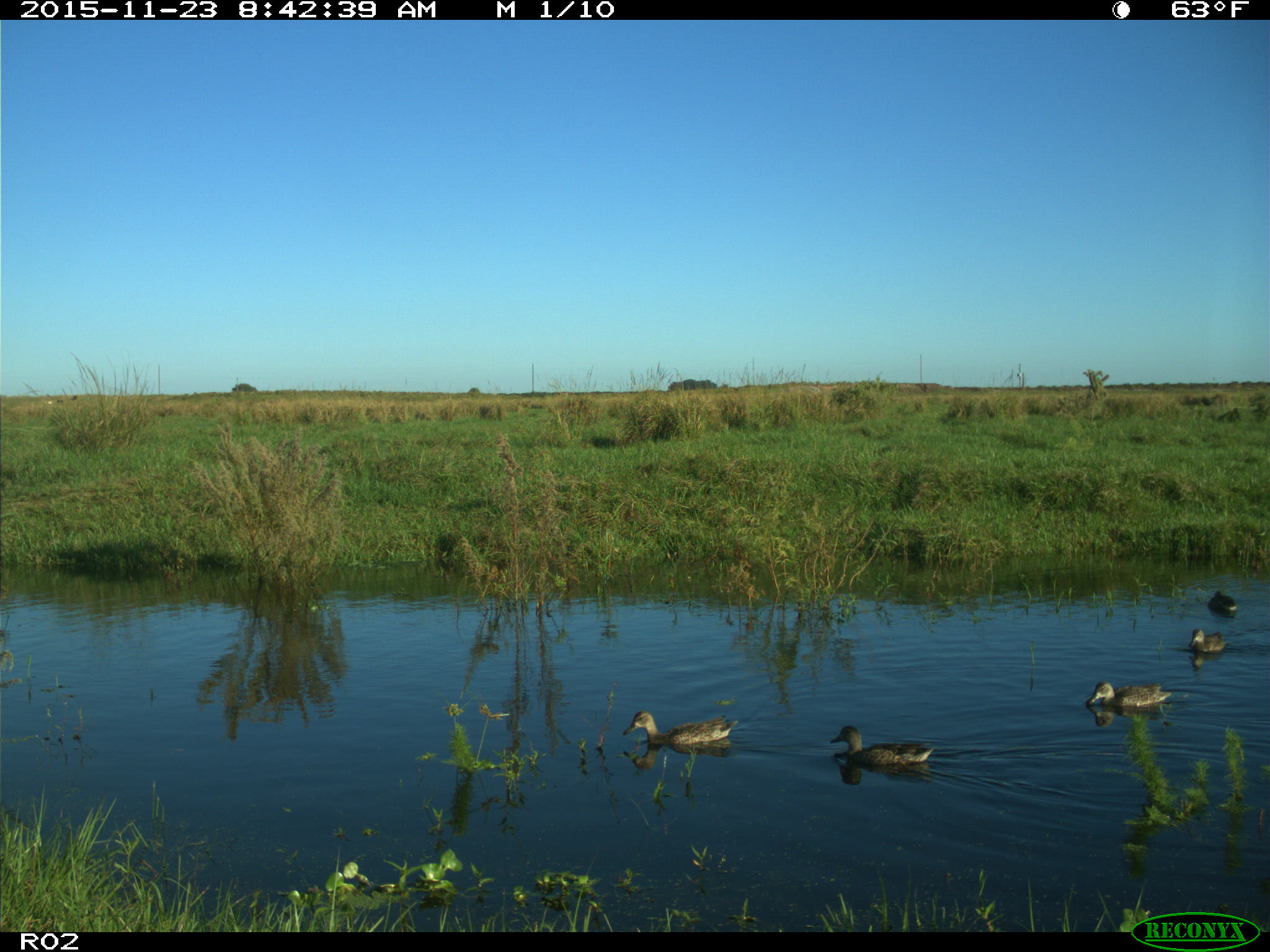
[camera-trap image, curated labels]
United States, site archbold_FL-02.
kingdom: Animalia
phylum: Chordata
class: Aves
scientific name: Aves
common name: birds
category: unidentified bird